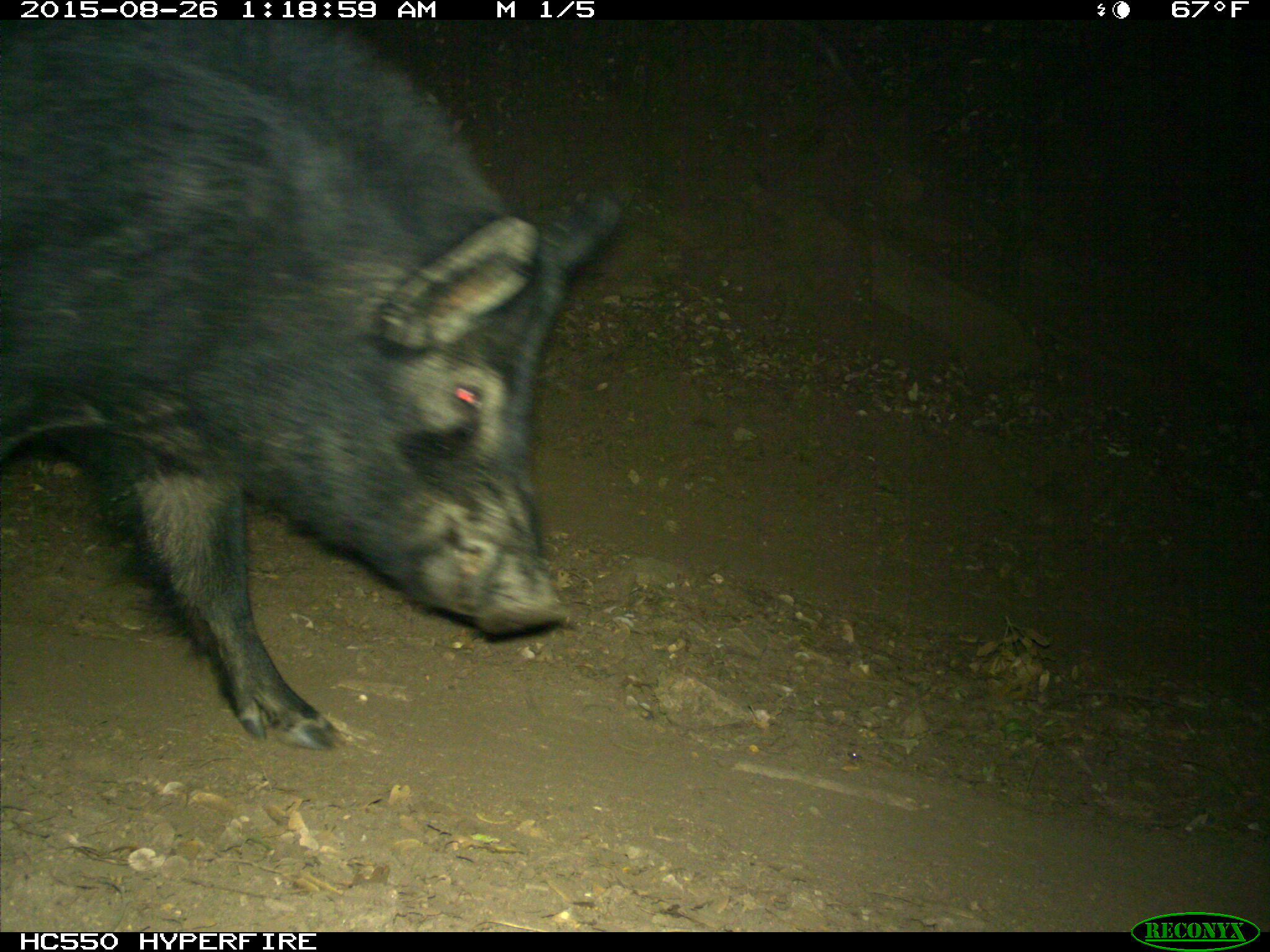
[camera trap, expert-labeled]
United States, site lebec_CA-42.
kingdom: Animalia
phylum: Chordata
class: Mammalia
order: Artiodactyla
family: Suidae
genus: Sus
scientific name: Sus scrofa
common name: wild boar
Sus scrofa (wild boar).